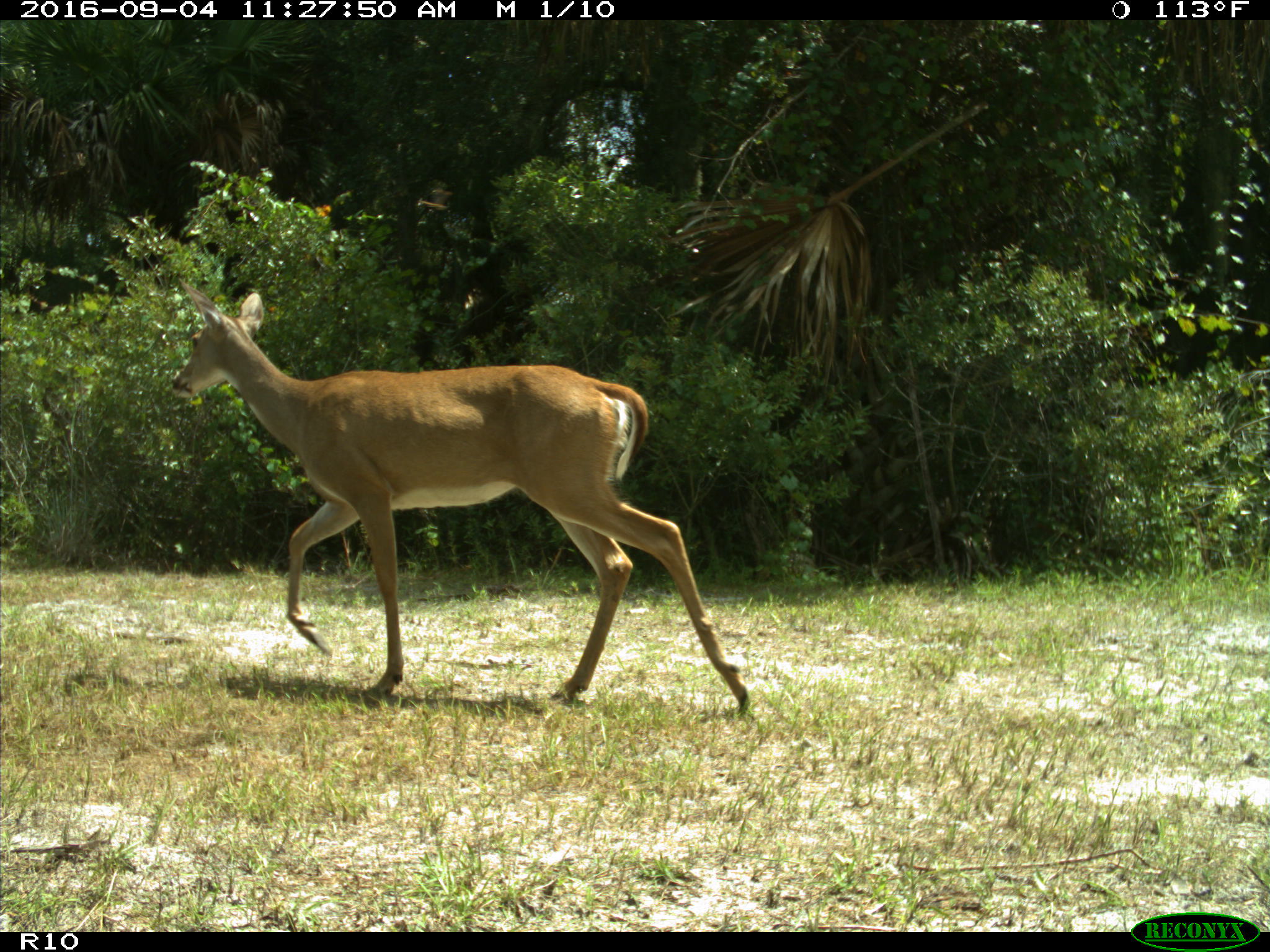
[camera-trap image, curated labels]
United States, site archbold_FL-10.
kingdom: Animalia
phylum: Chordata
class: Mammalia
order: Artiodactyla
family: Cervidae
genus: Odocoileus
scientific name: Odocoileus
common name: deer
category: unidentified deer